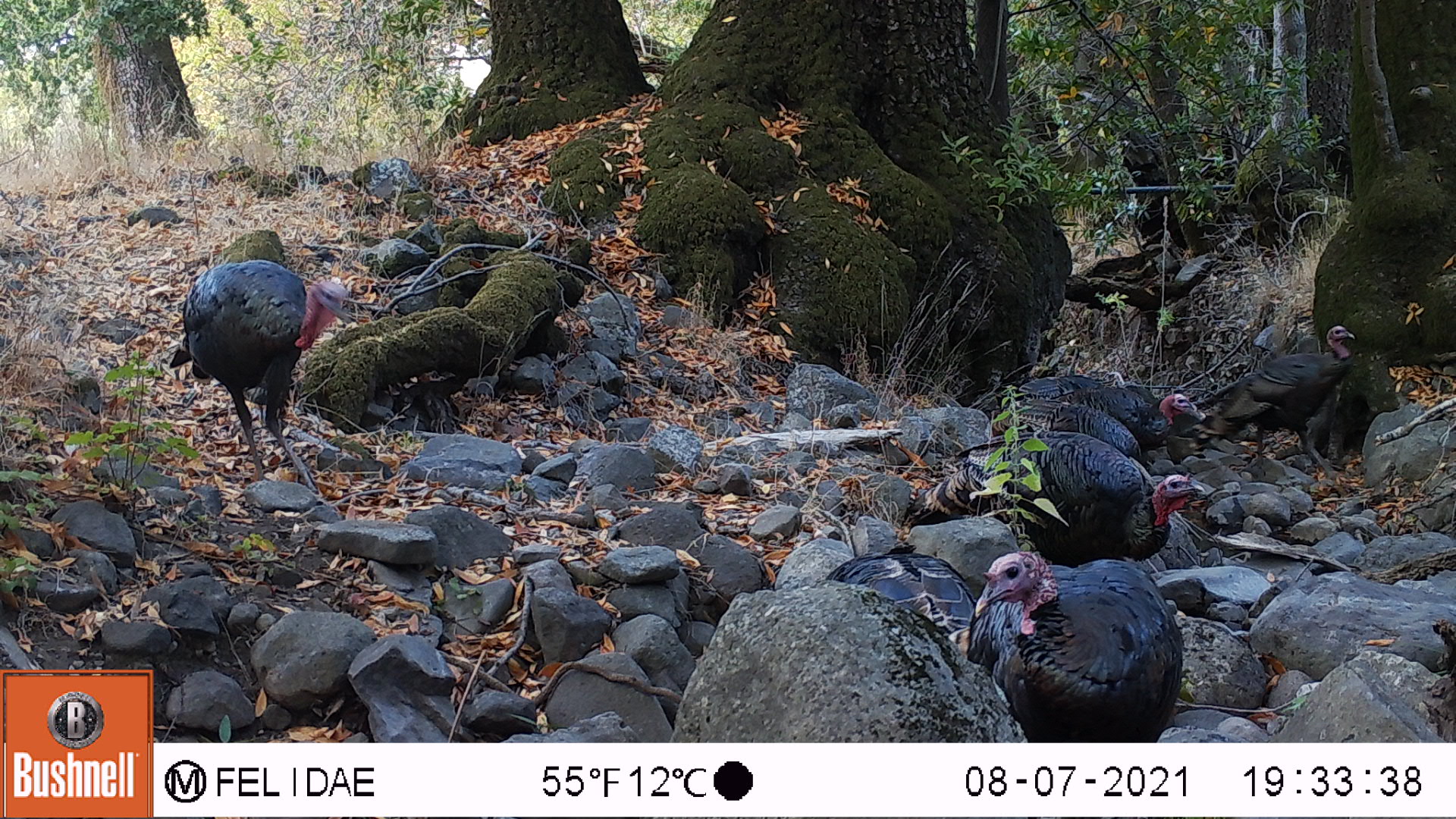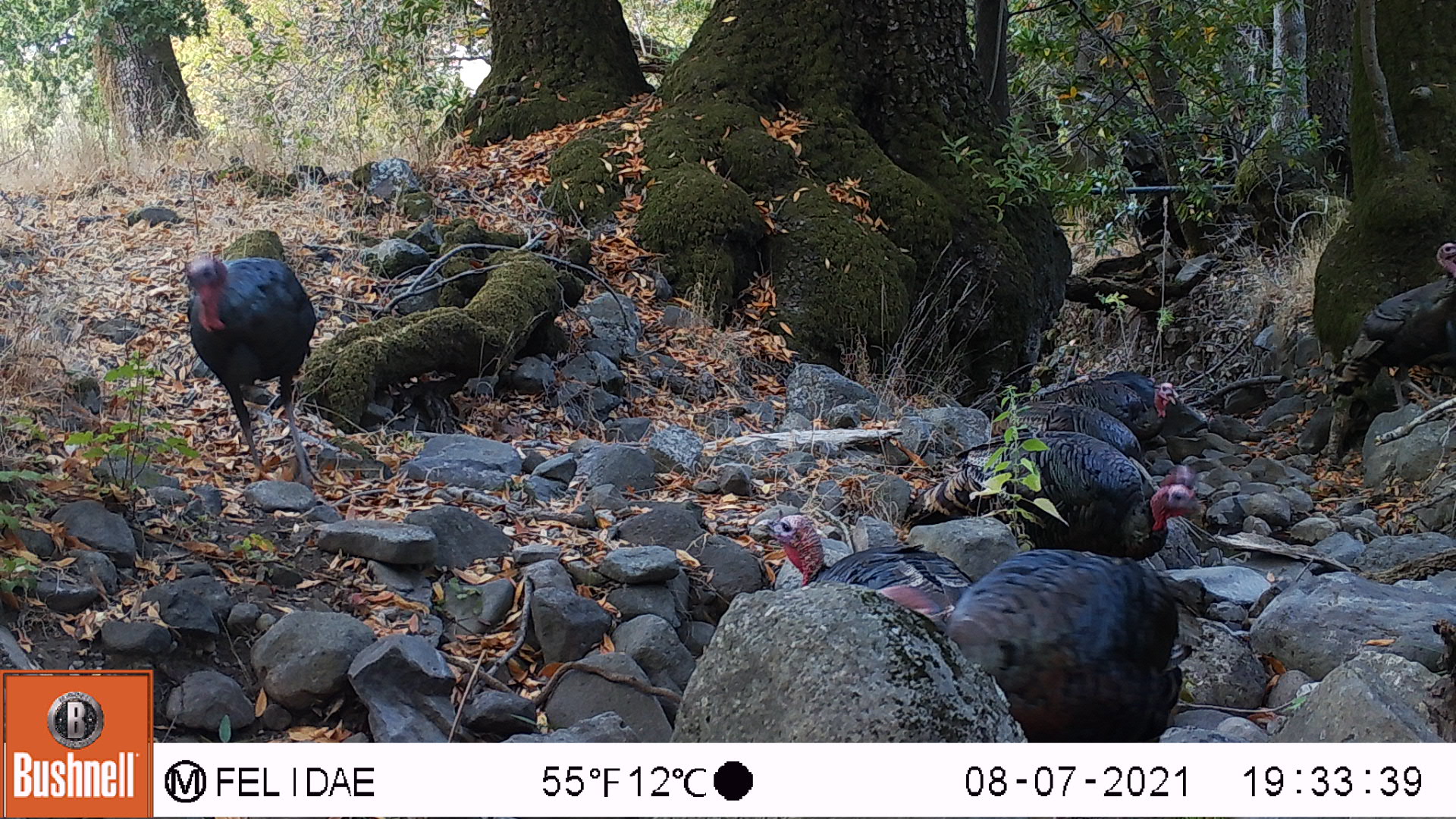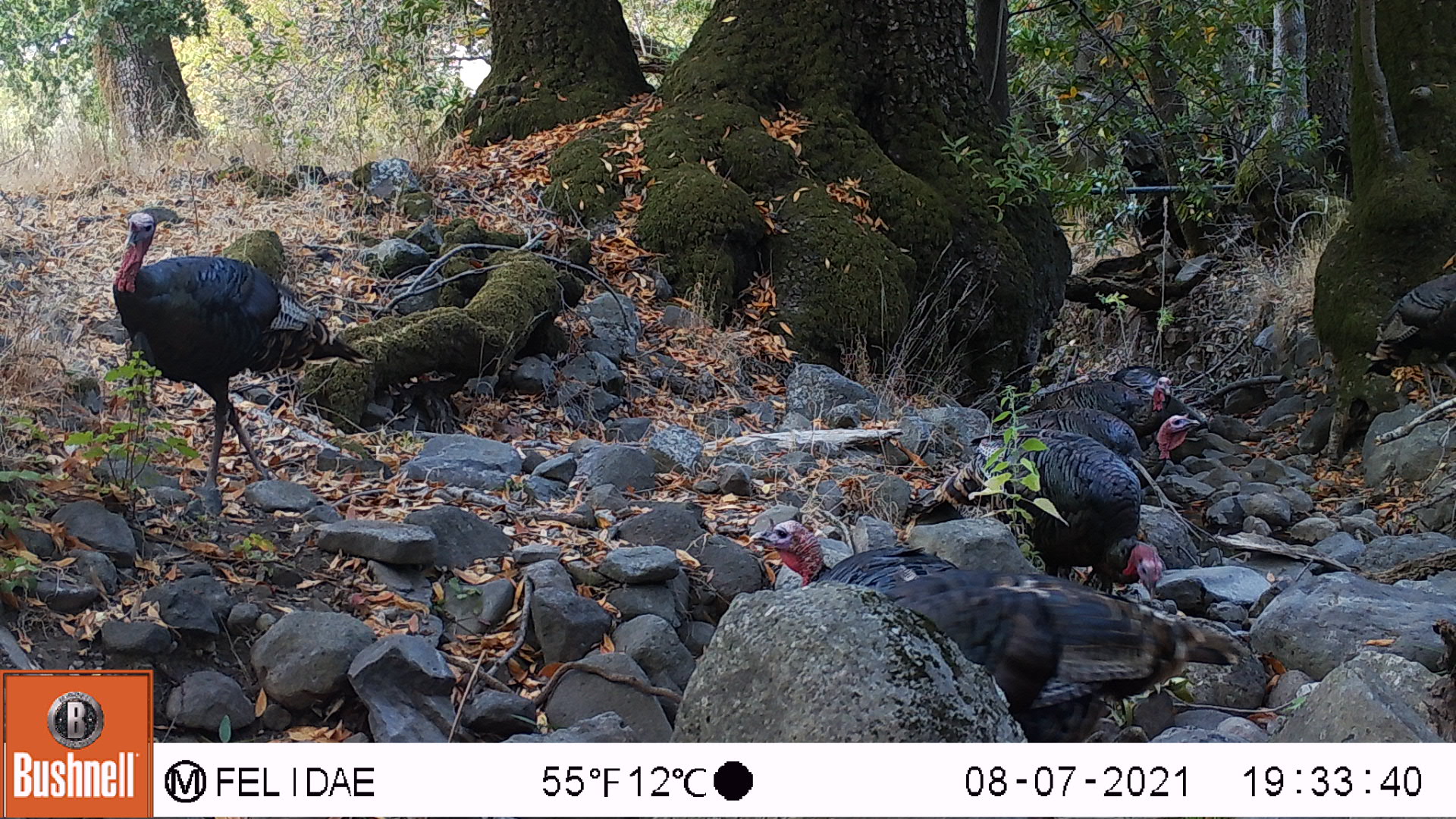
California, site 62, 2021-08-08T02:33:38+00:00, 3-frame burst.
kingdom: Animalia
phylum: Chordata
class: Aves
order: Galliformes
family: Phasianidae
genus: Meleagris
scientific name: Meleagris gallopavo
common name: turkey